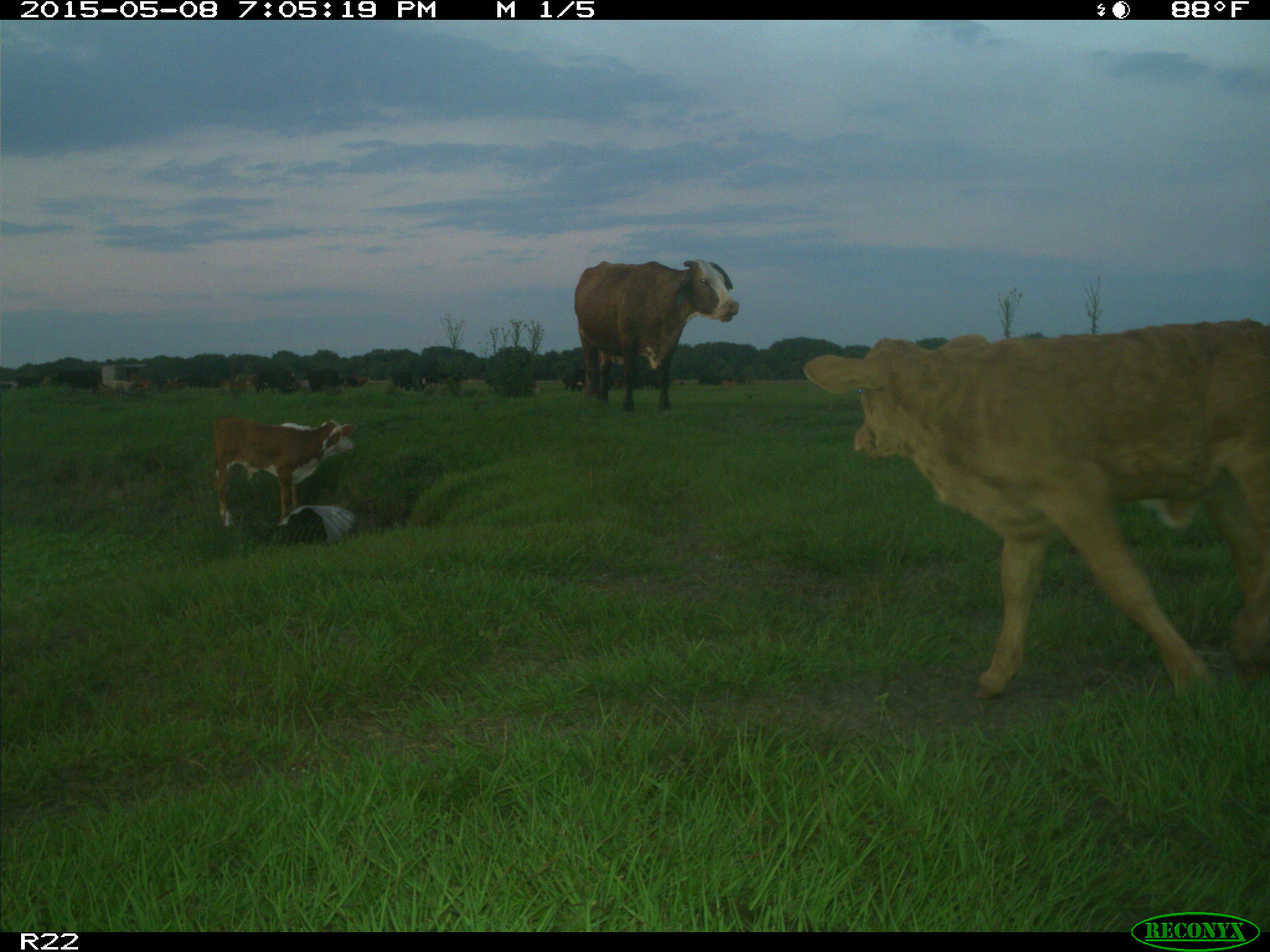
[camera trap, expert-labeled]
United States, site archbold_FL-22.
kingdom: Animalia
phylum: Chordata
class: Mammalia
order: Artiodactyla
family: Bovidae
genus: Bos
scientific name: Bos taurus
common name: domestic cow